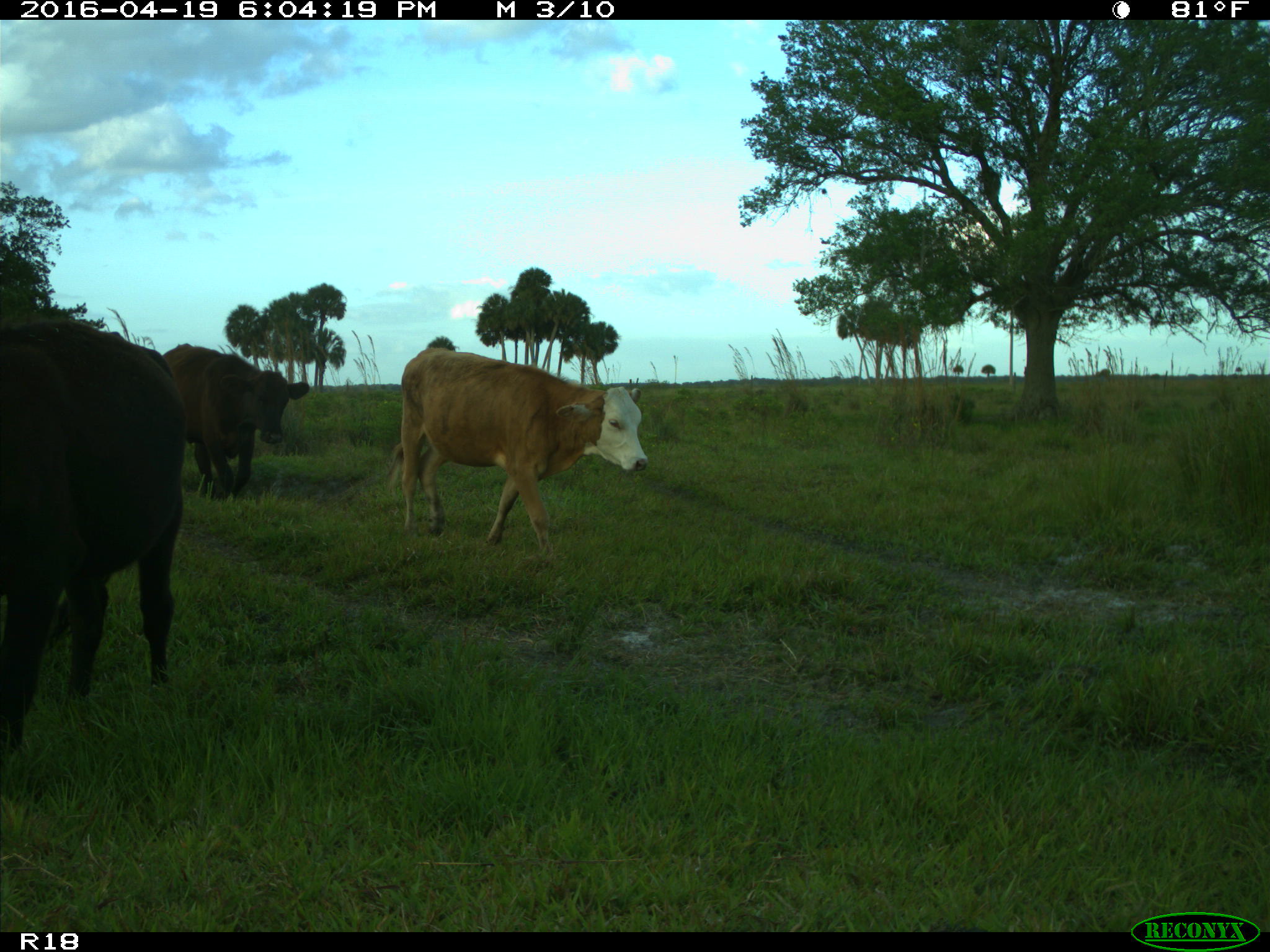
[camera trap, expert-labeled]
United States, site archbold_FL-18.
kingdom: Animalia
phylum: Chordata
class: Mammalia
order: Artiodactyla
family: Bovidae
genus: Bos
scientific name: Bos taurus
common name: domestic cow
Bos taurus (domestic cow).